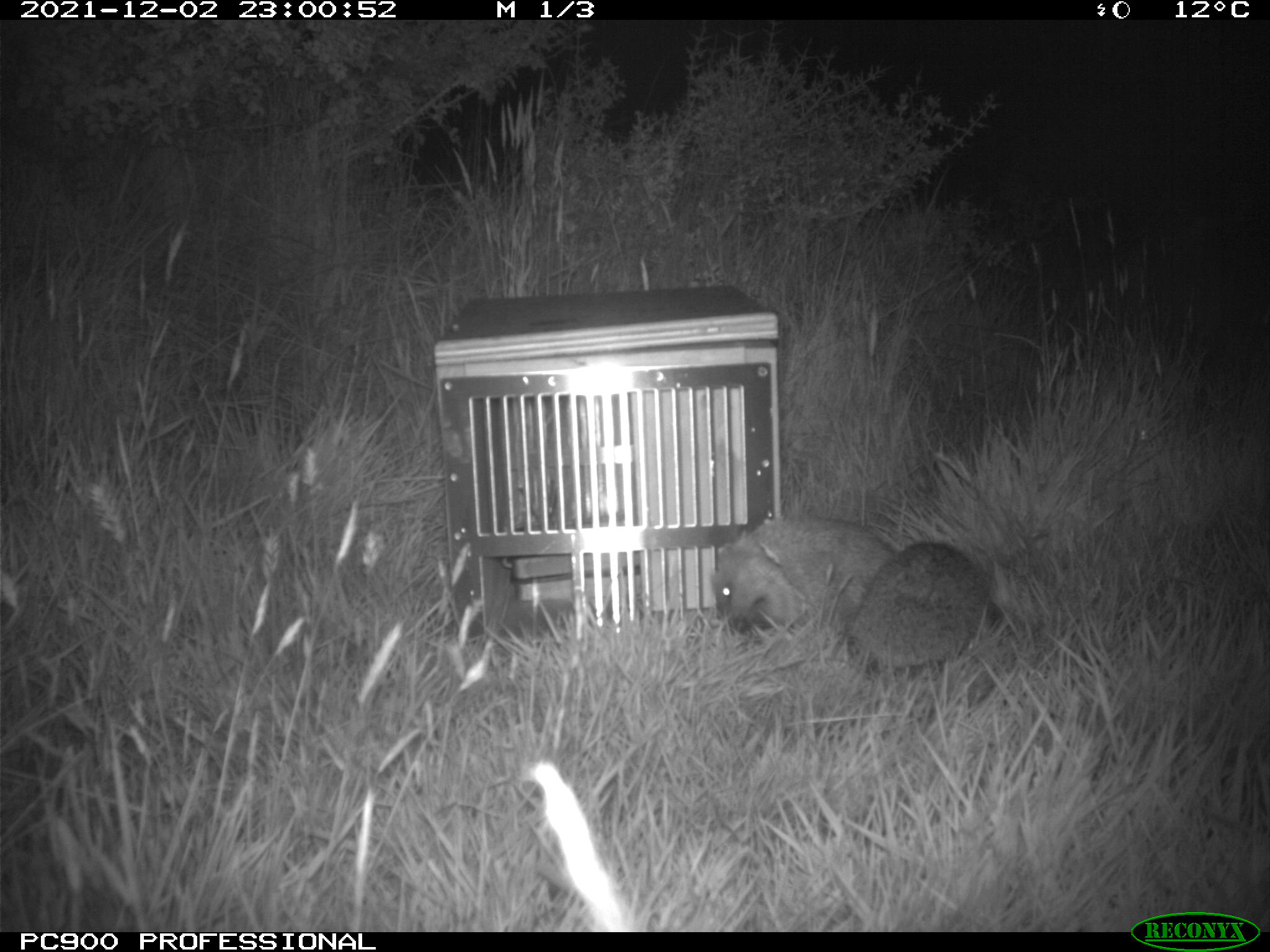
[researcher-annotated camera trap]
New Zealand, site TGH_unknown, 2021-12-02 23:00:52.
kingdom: Animalia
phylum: Chordata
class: Mammalia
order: Eulipotyphla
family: Erinaceidae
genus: Erinaceus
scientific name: Erinaceus europaeus europaeus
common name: european hedgehog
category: hedgehog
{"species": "hedgehog (european hedgehog) (Erinaceus europaeus europaeus)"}